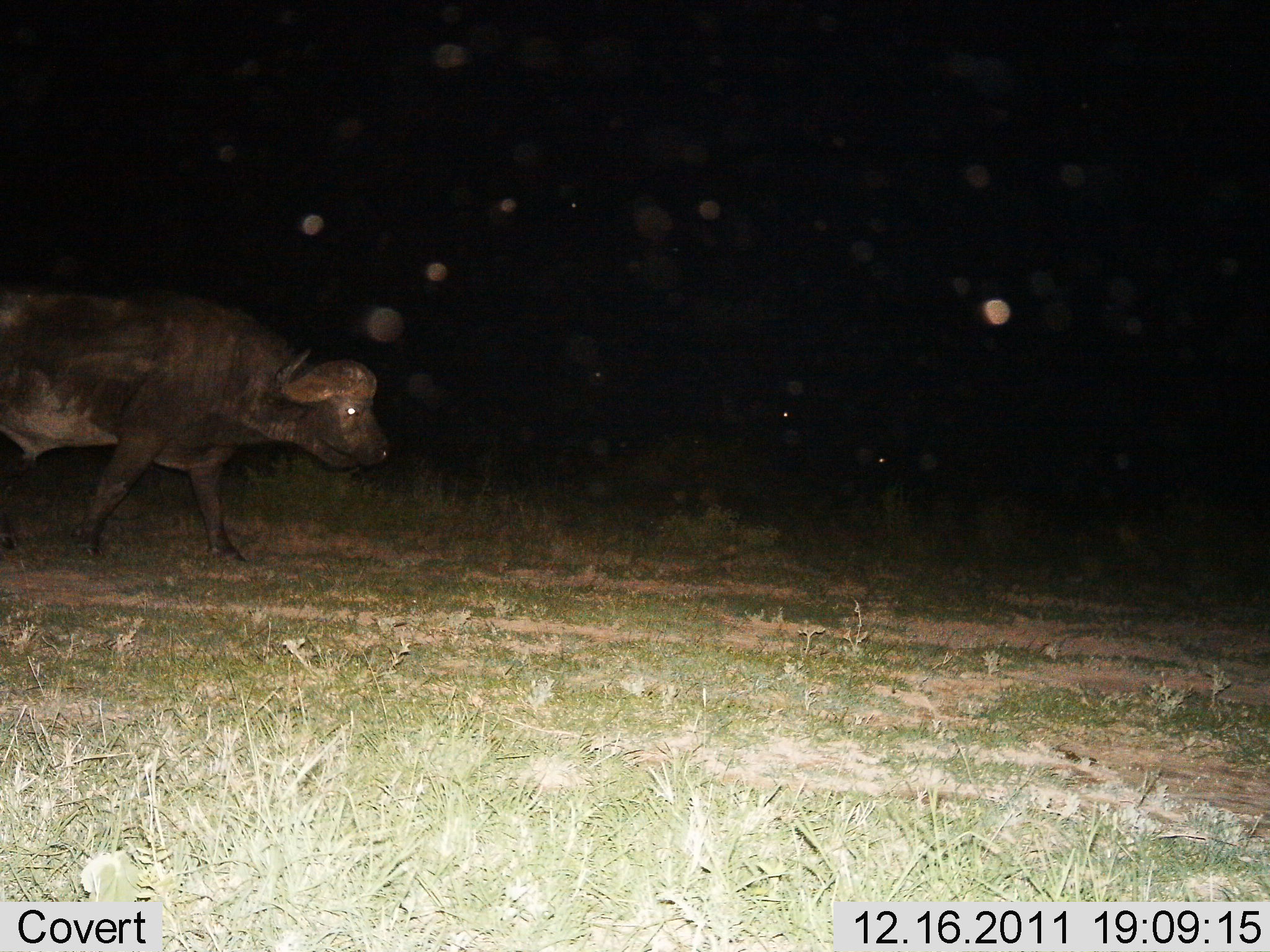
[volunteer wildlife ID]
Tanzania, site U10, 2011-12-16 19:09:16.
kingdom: Animalia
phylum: Chordata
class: Mammalia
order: Artiodactyla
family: Bovidae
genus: Syncerus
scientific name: Syncerus caffer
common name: cape buffalo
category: buffalo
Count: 1.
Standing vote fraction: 27%.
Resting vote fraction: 18%.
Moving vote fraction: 82%.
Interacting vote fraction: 0%.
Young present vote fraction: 0%.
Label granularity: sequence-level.